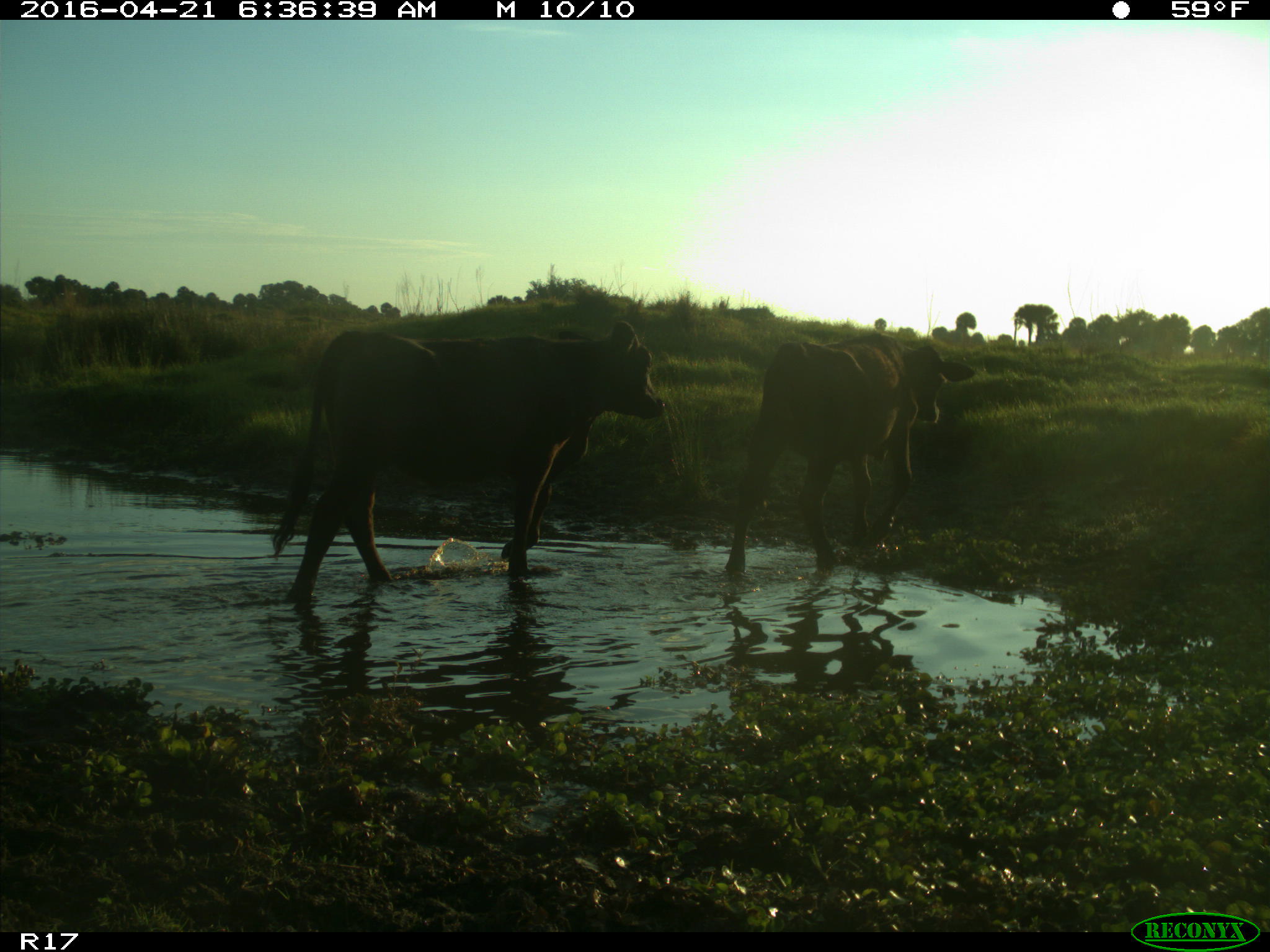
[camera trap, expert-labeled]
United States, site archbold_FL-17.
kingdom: Animalia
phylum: Chordata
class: Mammalia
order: Artiodactyla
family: Bovidae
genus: Bos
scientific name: Bos taurus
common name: domestic cow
Bos taurus (domestic cow).